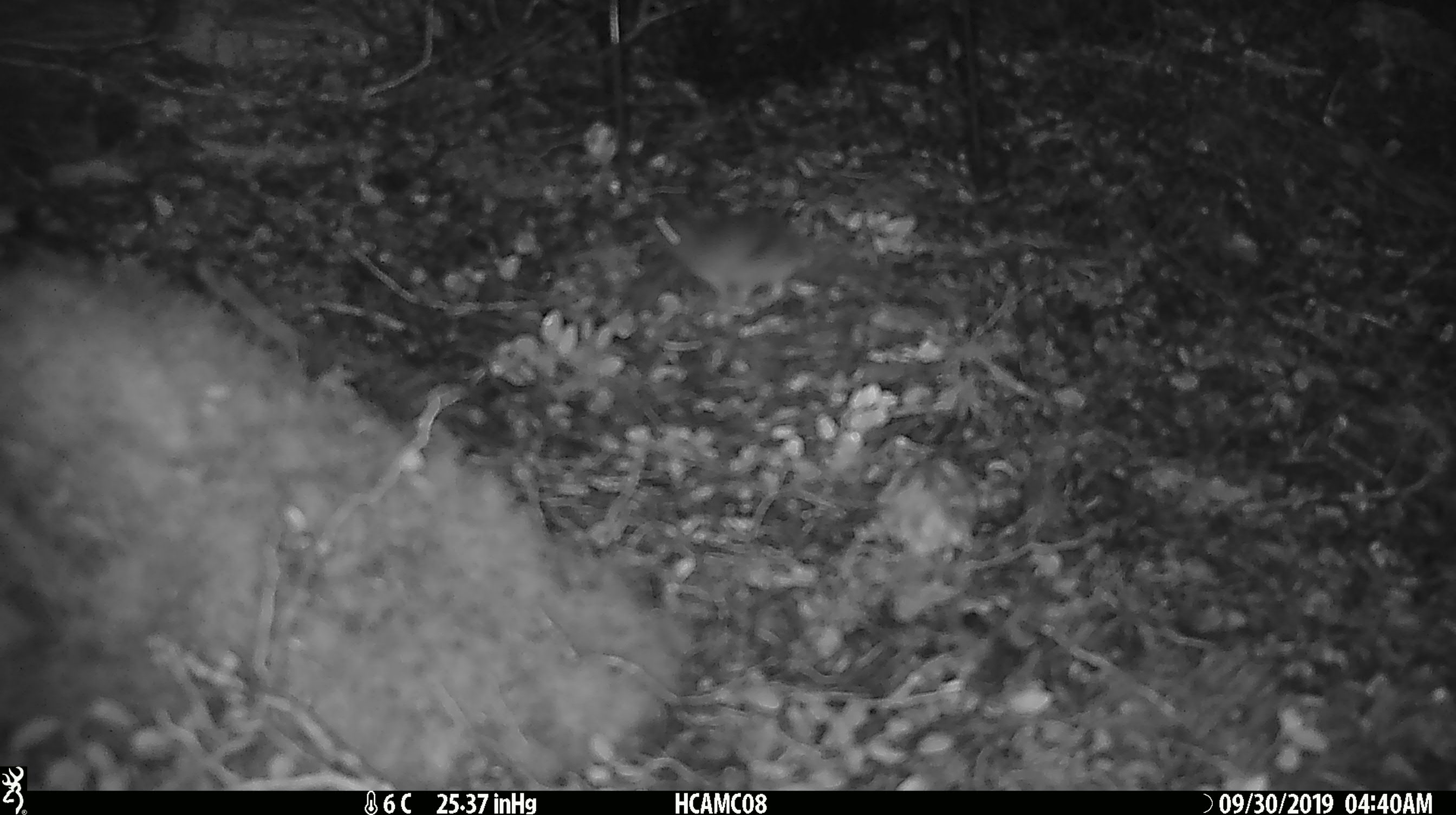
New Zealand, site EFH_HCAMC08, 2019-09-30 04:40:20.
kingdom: Animalia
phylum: Chordata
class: Mammalia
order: Rodentia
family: Muridae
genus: Mus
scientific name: Mus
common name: mouse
Mouse (Mus).